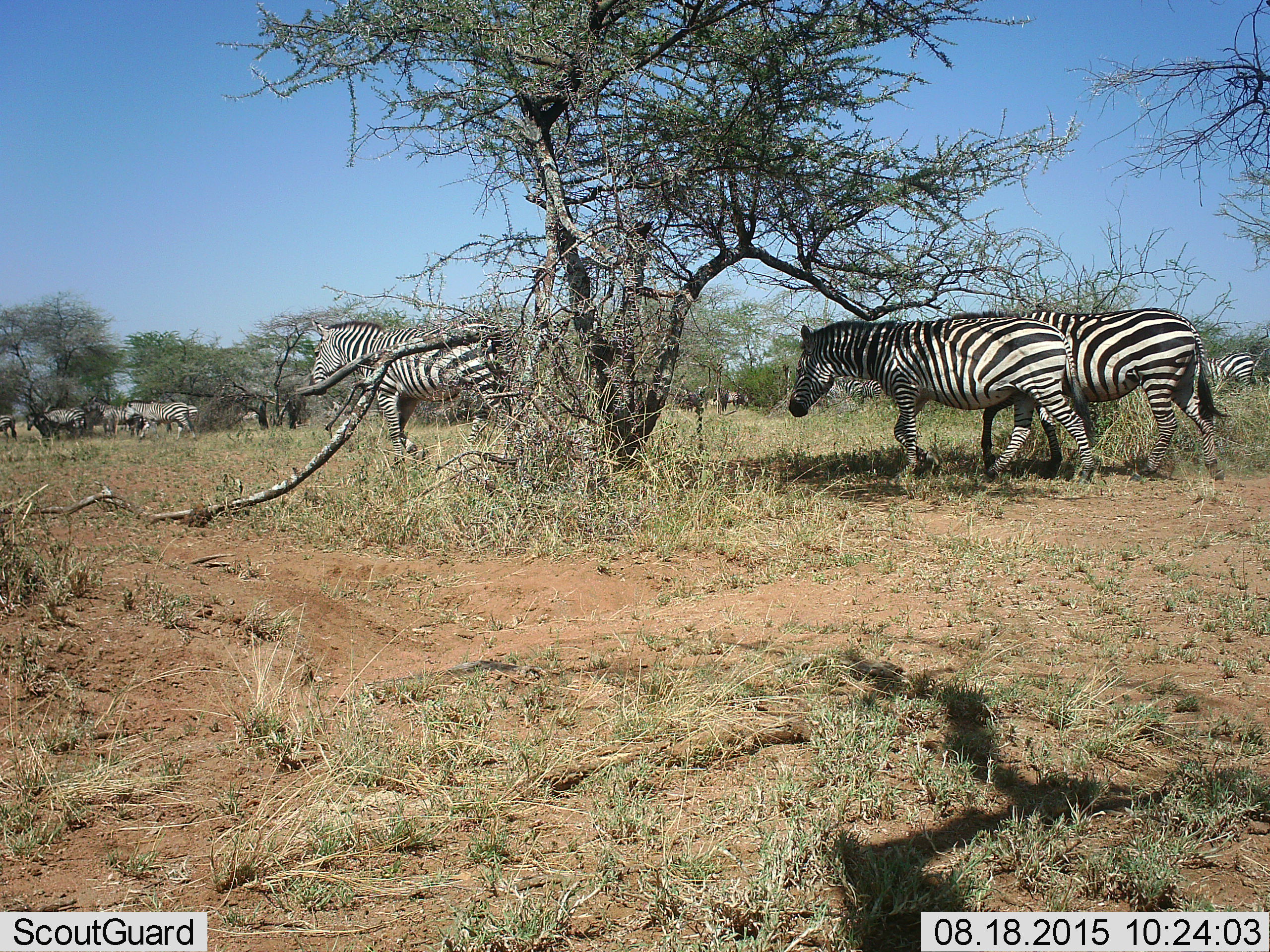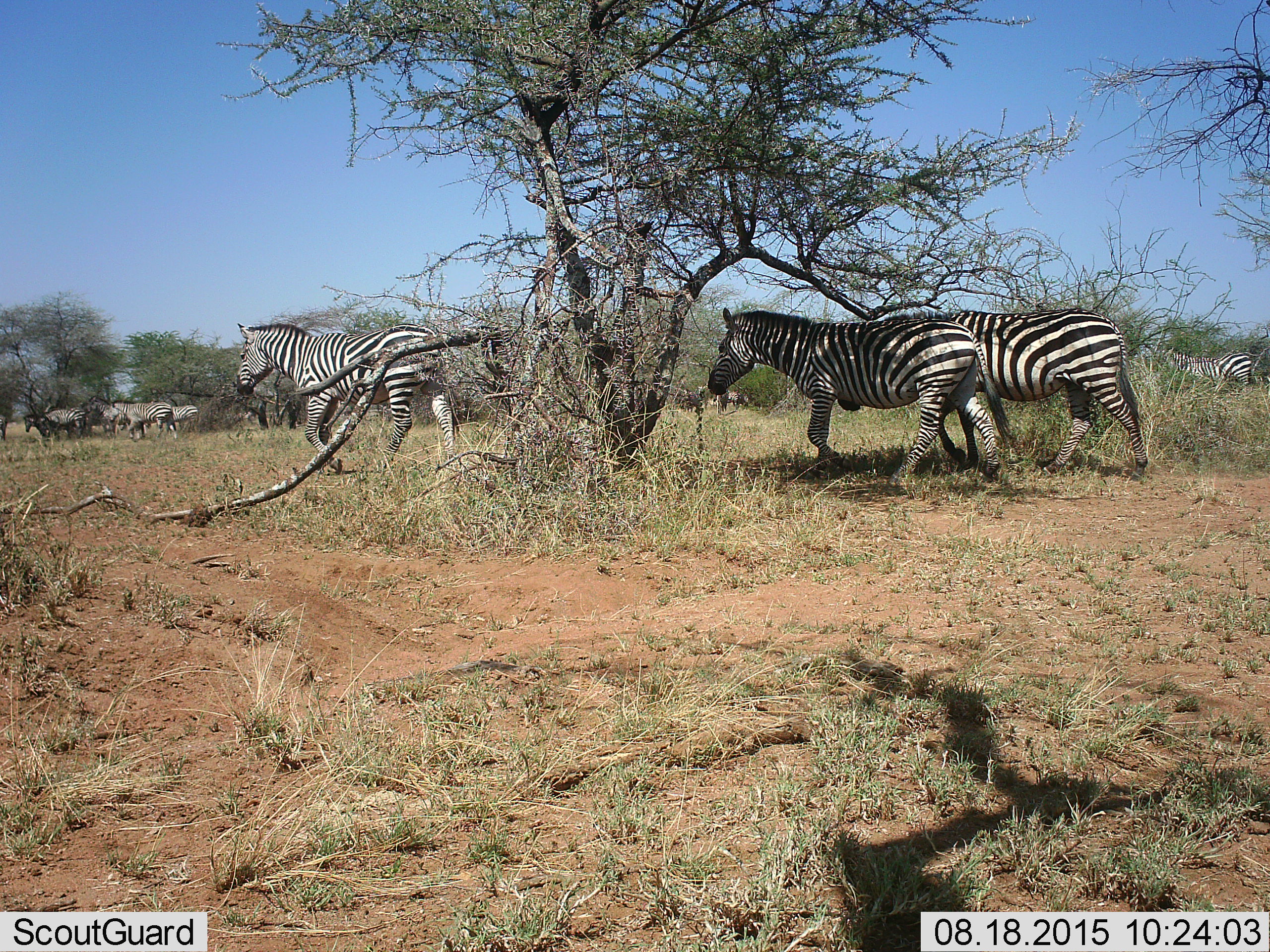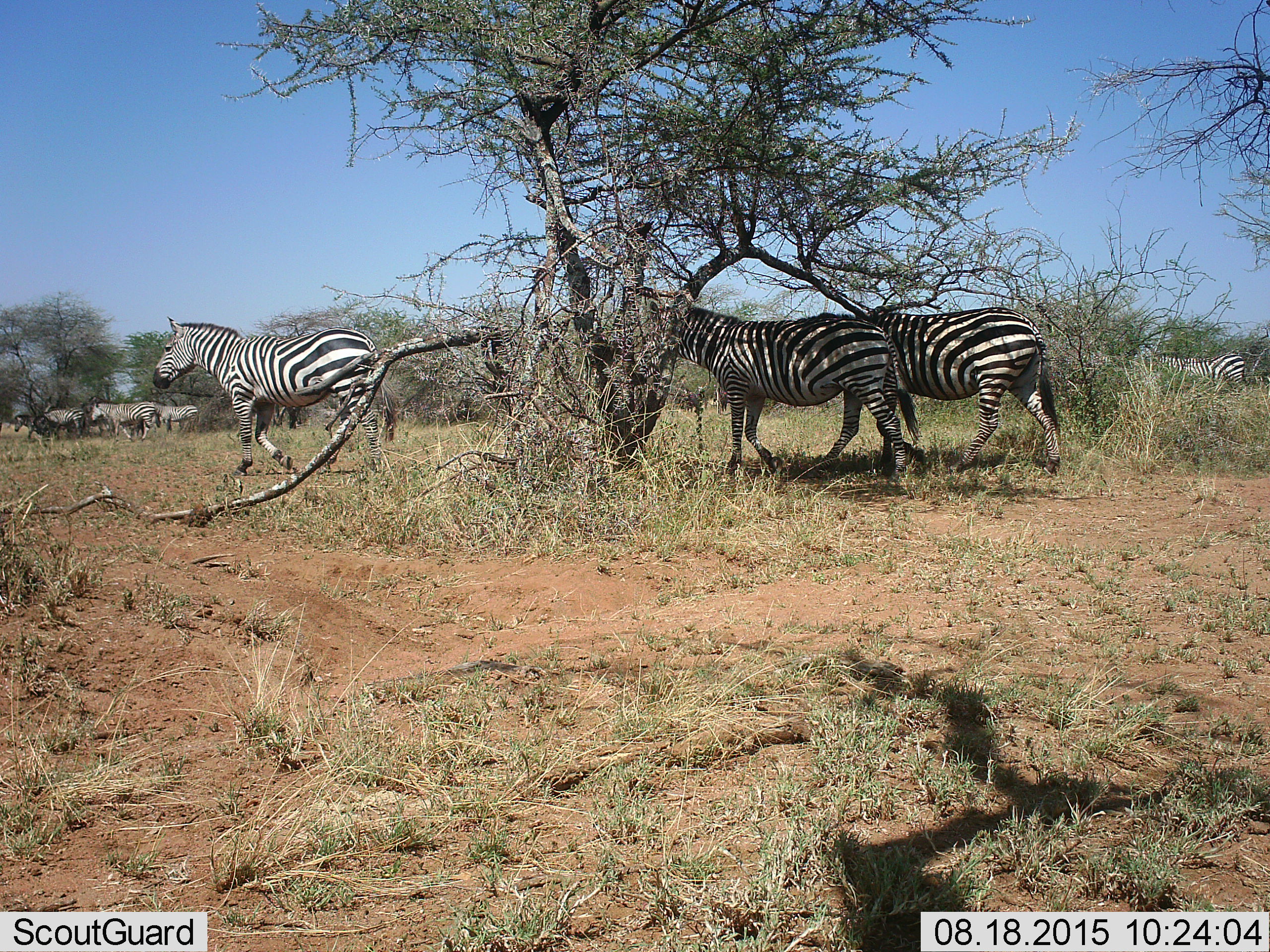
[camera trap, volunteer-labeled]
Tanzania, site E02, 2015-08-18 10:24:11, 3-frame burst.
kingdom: Animalia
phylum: Chordata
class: Mammalia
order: Perissodactyla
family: Equidae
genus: Equus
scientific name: Equus quagga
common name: plains zebra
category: zebra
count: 10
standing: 26%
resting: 0%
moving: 100%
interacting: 0%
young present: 11%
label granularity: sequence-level